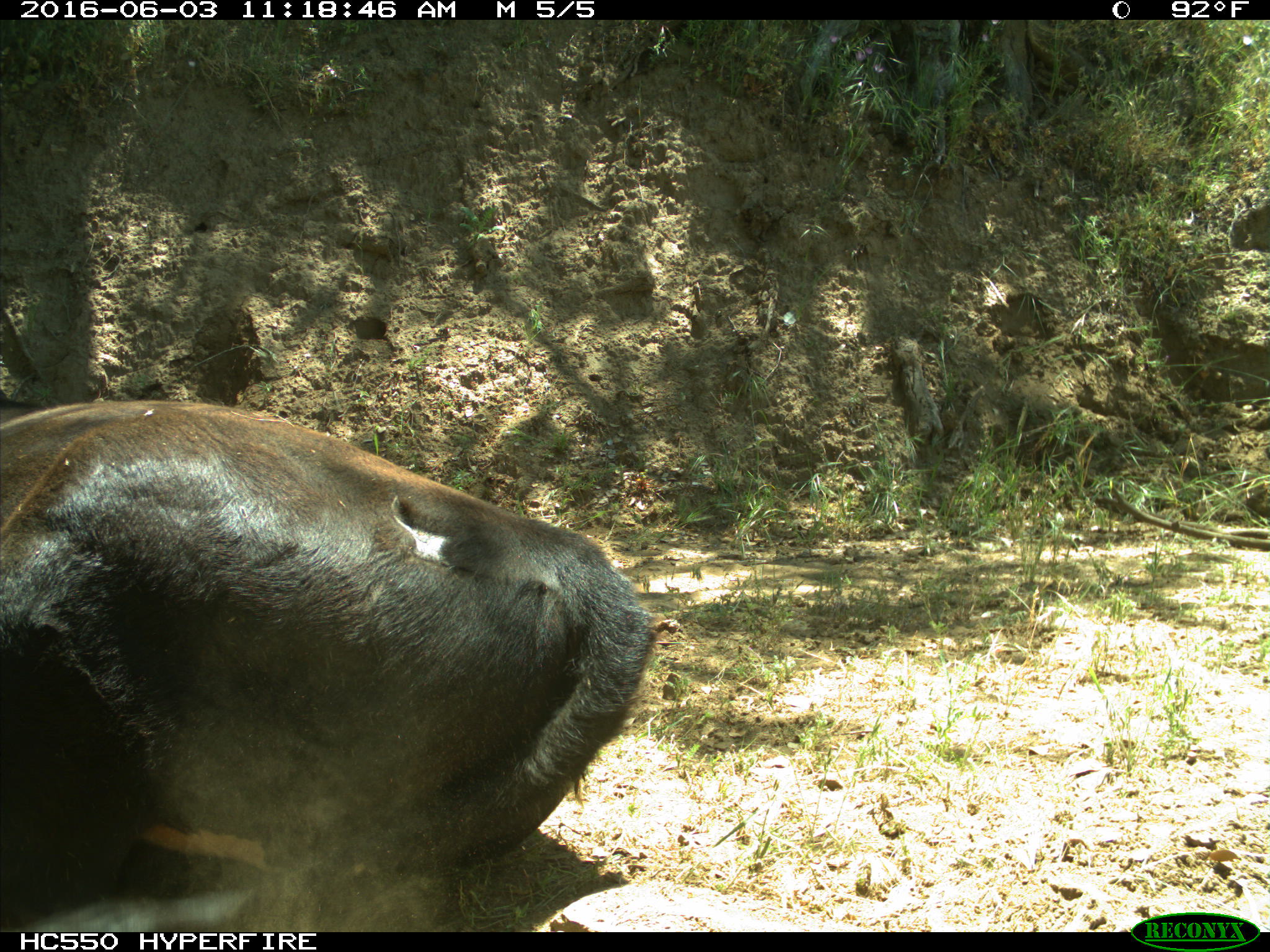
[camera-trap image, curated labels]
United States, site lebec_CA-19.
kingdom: Animalia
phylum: Chordata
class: Mammalia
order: Artiodactyla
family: Bovidae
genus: Bos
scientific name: Bos taurus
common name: domestic cow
Bos taurus (domestic cow).